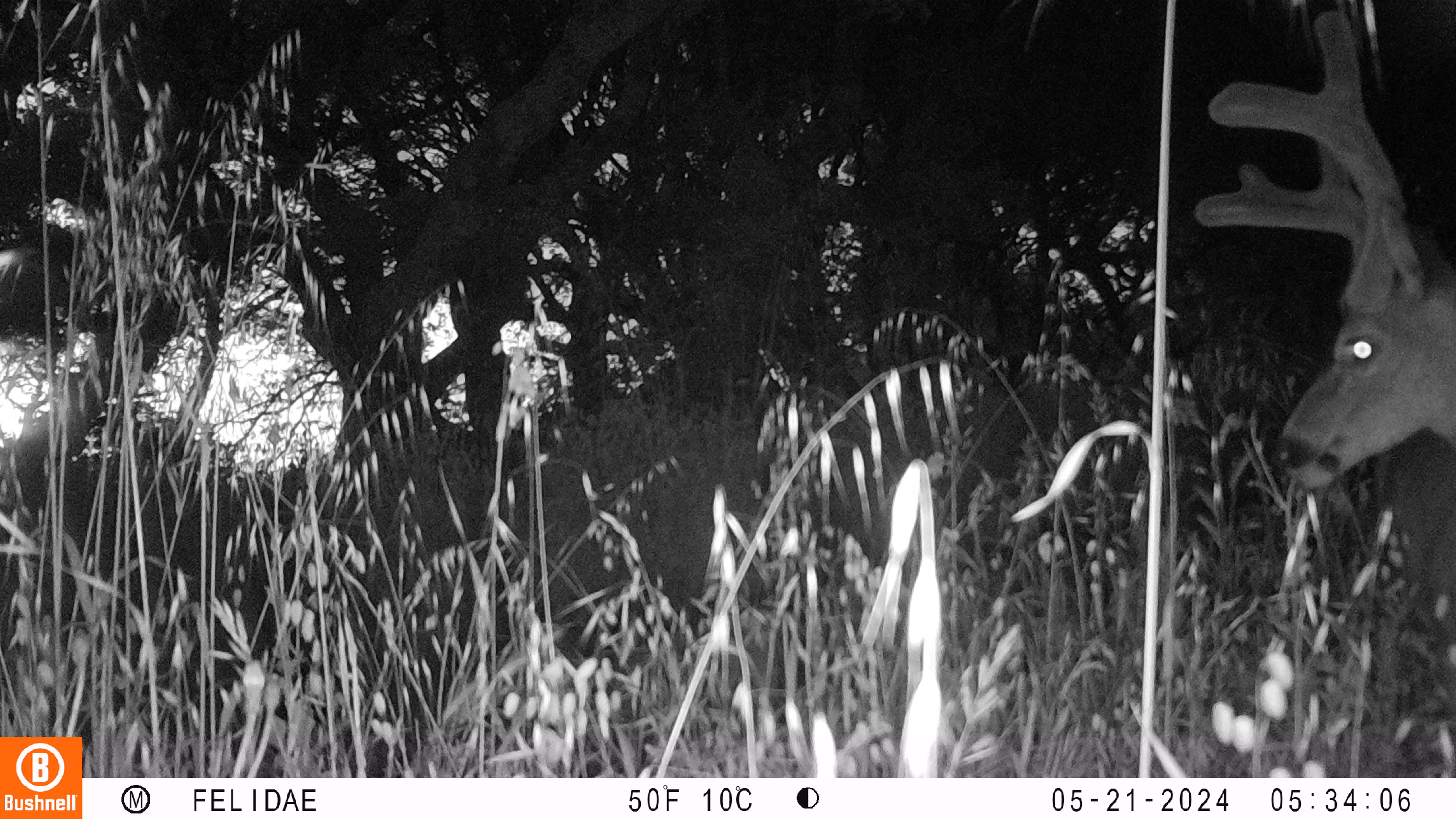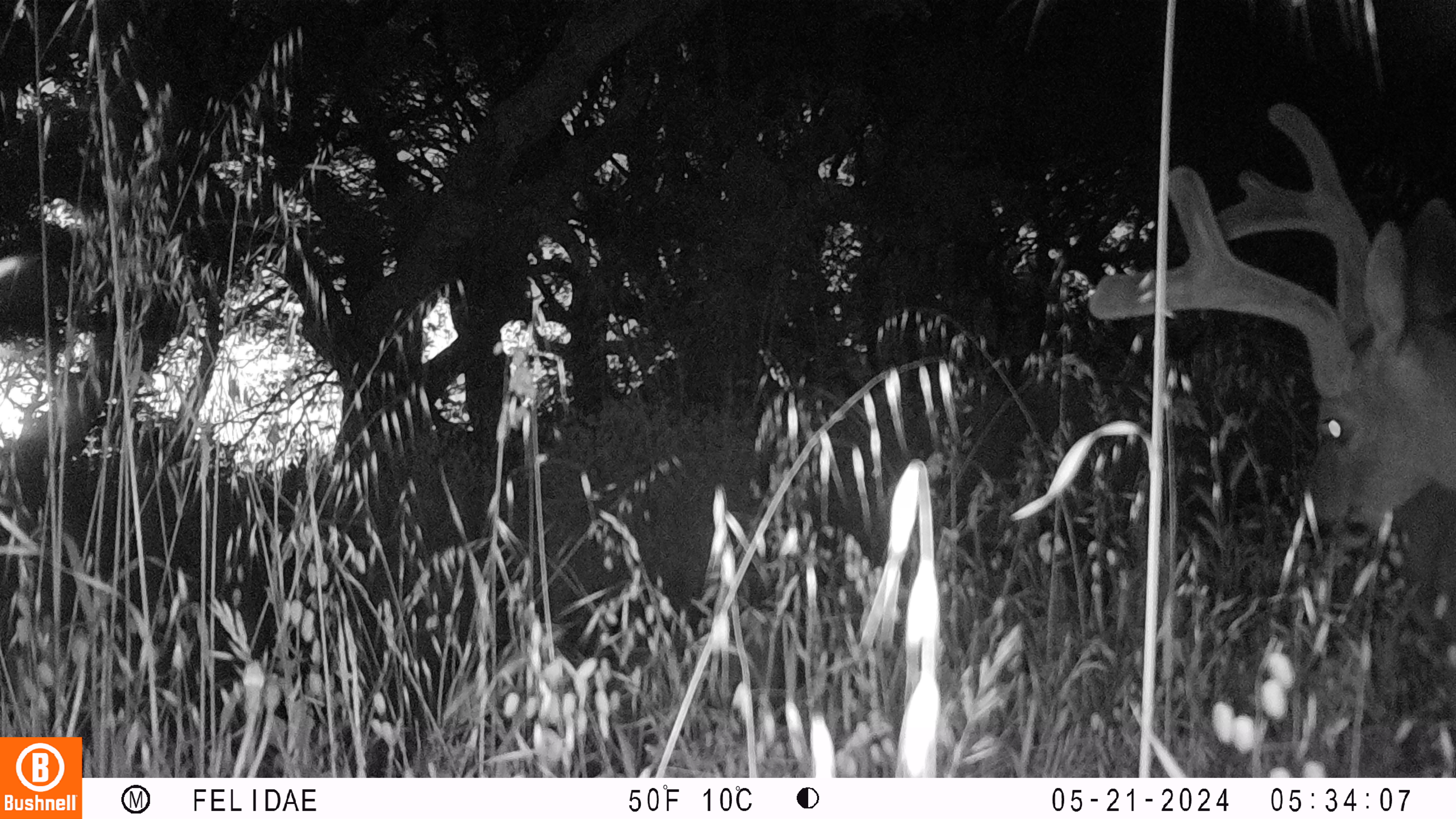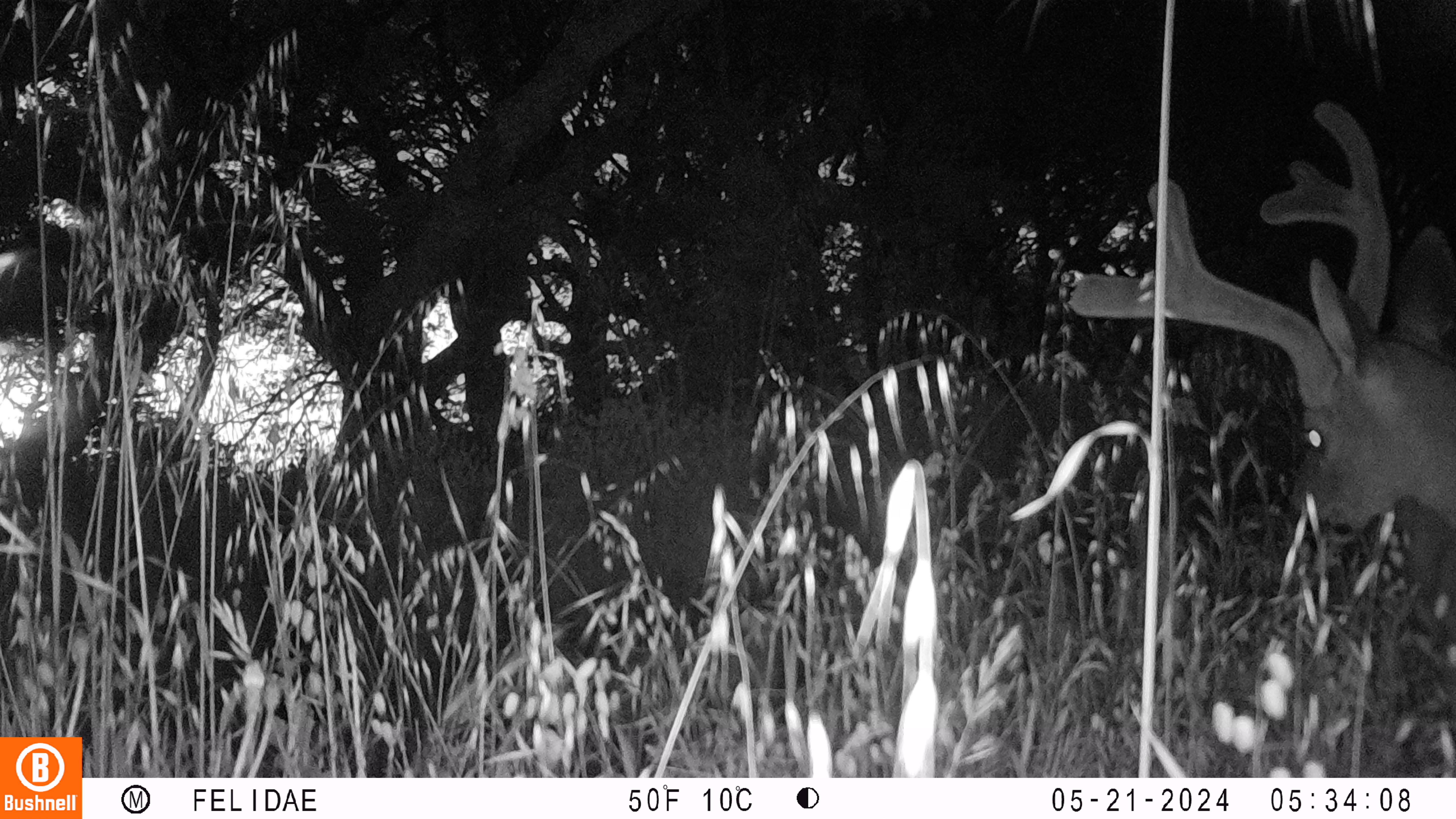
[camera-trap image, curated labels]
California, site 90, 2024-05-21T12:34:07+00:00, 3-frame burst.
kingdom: Animalia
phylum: Chordata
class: Mammalia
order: Artiodactyla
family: Cervidae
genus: Odocoileus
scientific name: Odocoileus hemionus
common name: mule deer